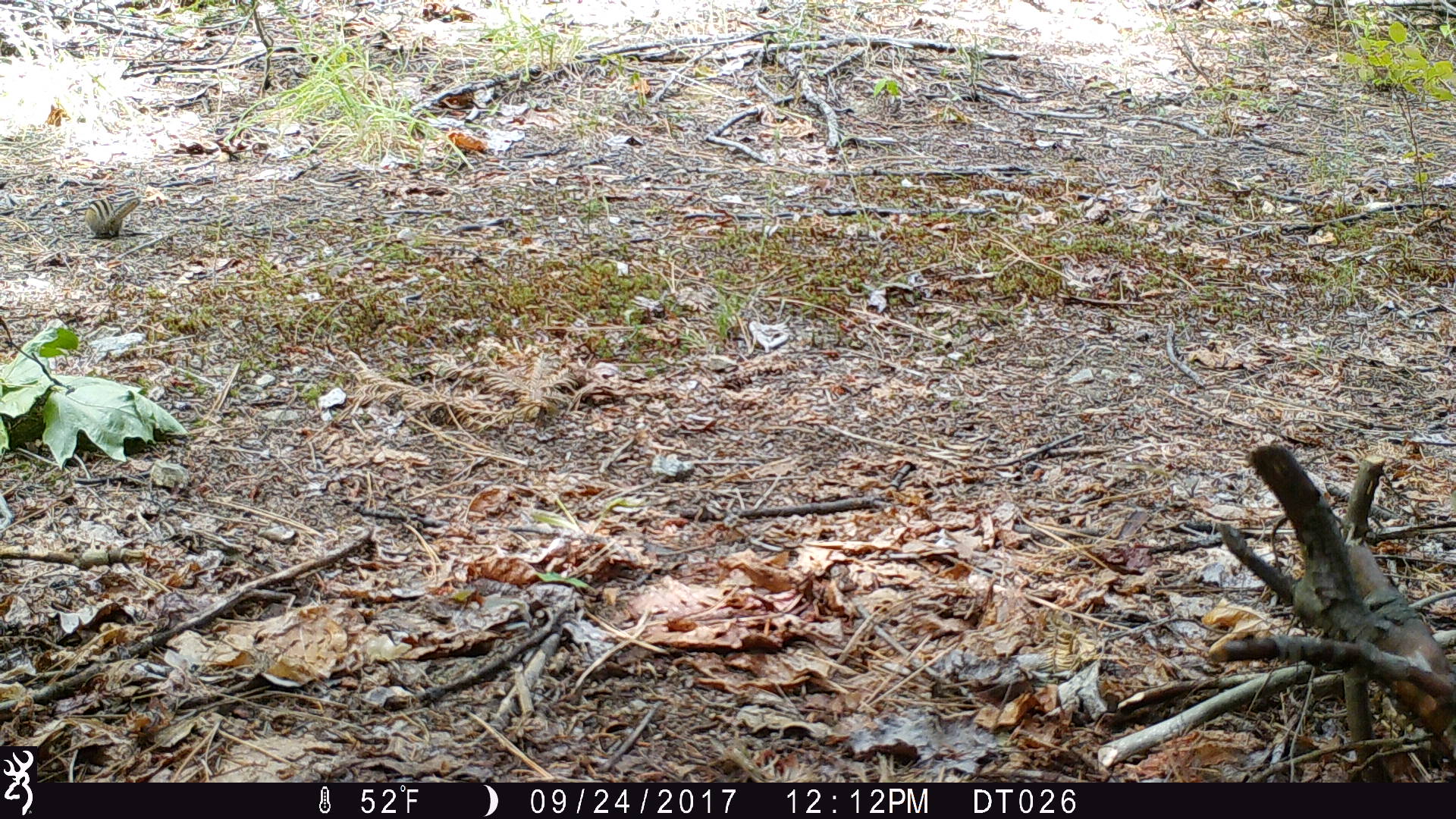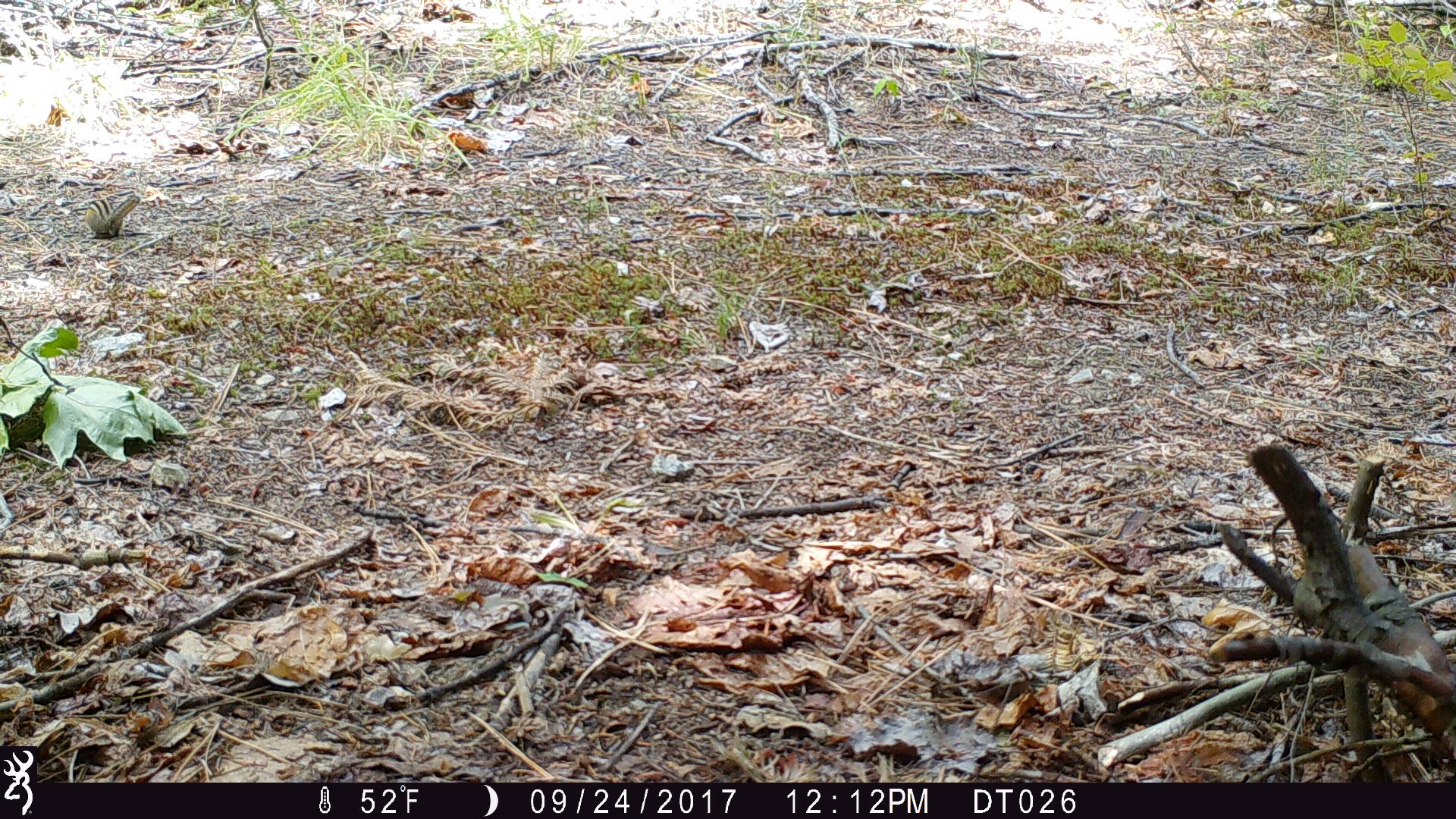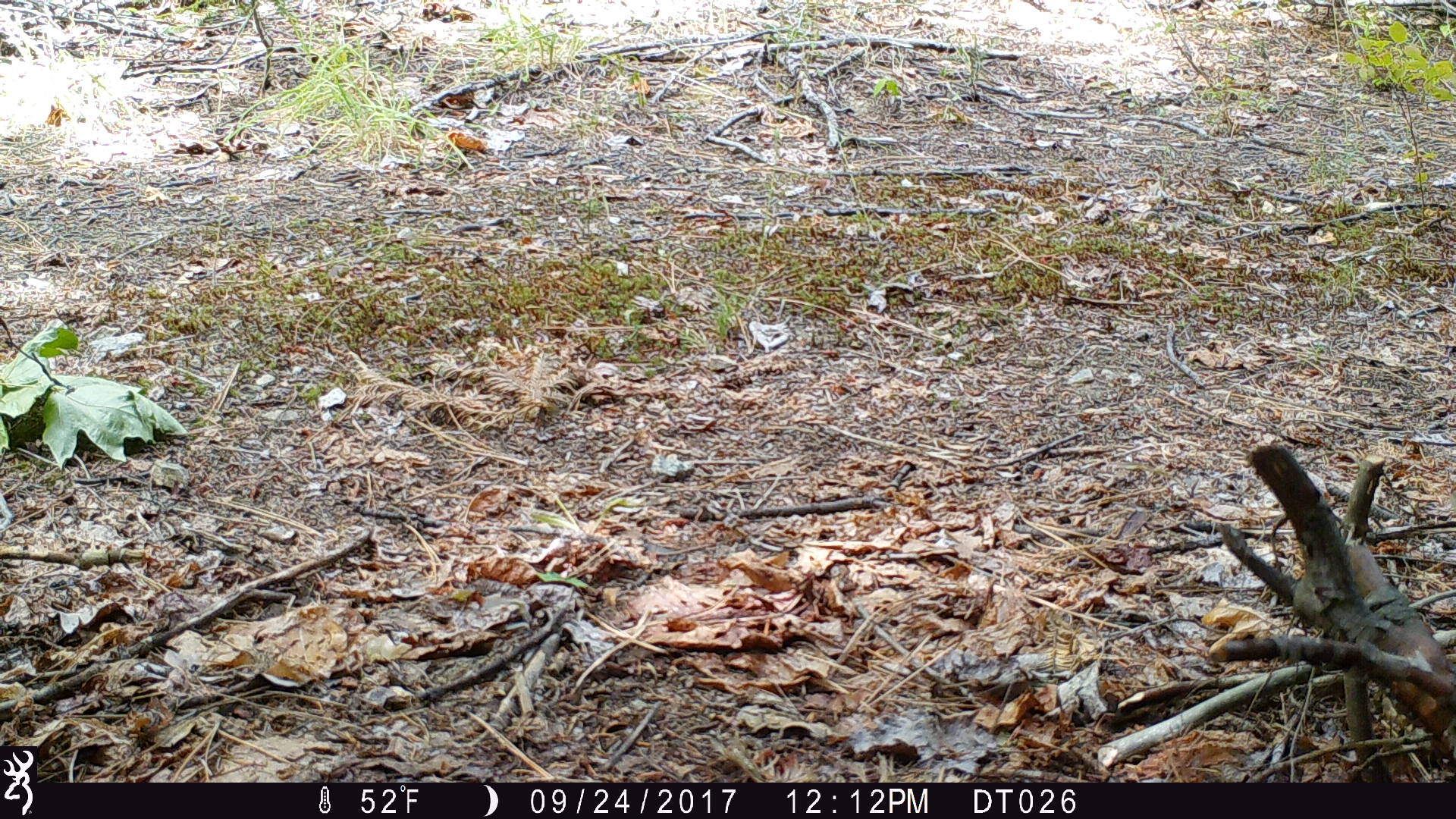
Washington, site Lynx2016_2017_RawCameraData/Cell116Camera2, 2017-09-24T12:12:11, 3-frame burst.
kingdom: Animalia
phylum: Chordata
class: Mammalia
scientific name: Mammalia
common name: small mammal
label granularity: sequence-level